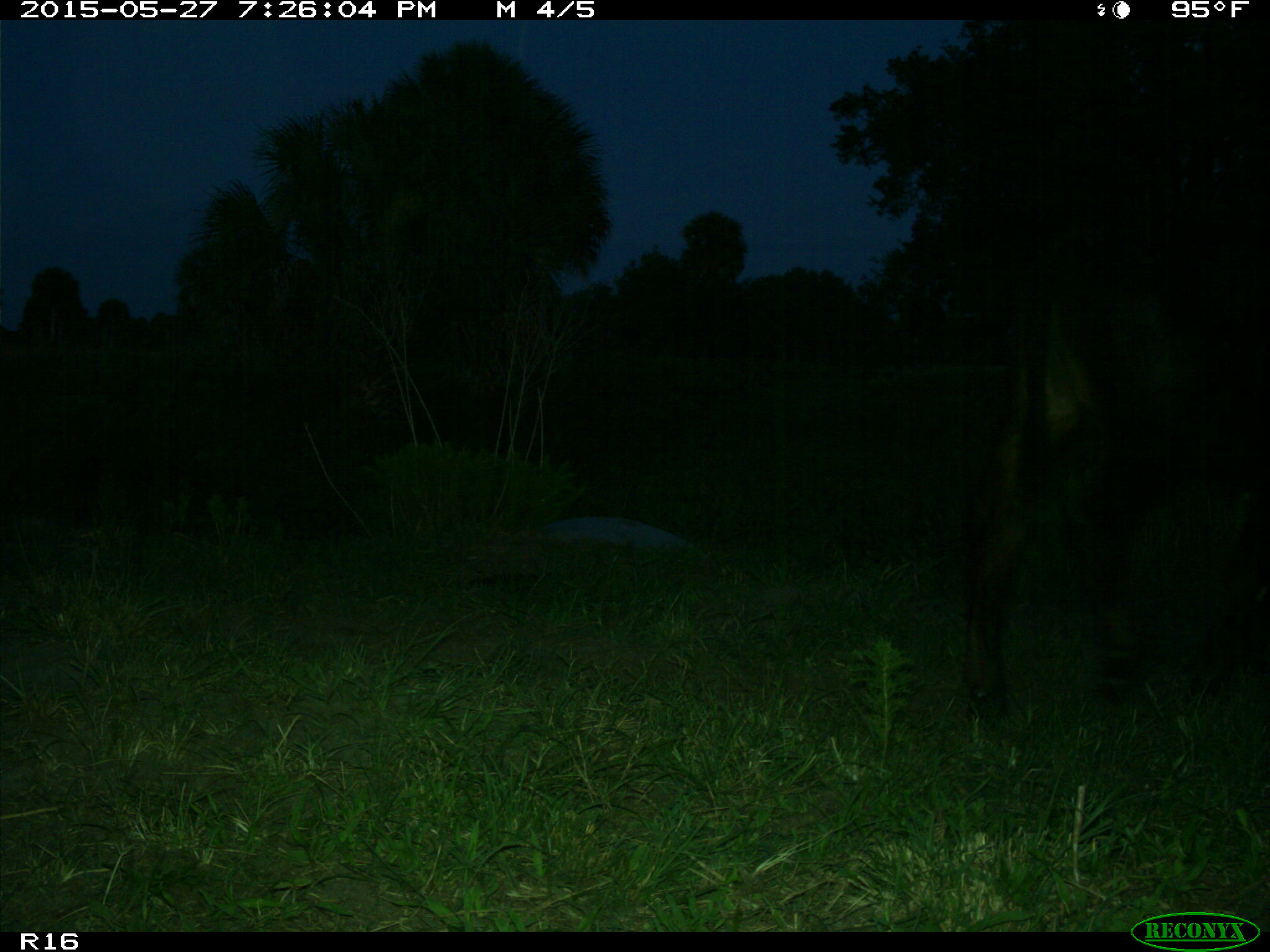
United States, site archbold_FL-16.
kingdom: Animalia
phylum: Chordata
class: Mammalia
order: Artiodactyla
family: Bovidae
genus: Bos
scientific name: Bos taurus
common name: domestic cow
Bos taurus (domestic cow).